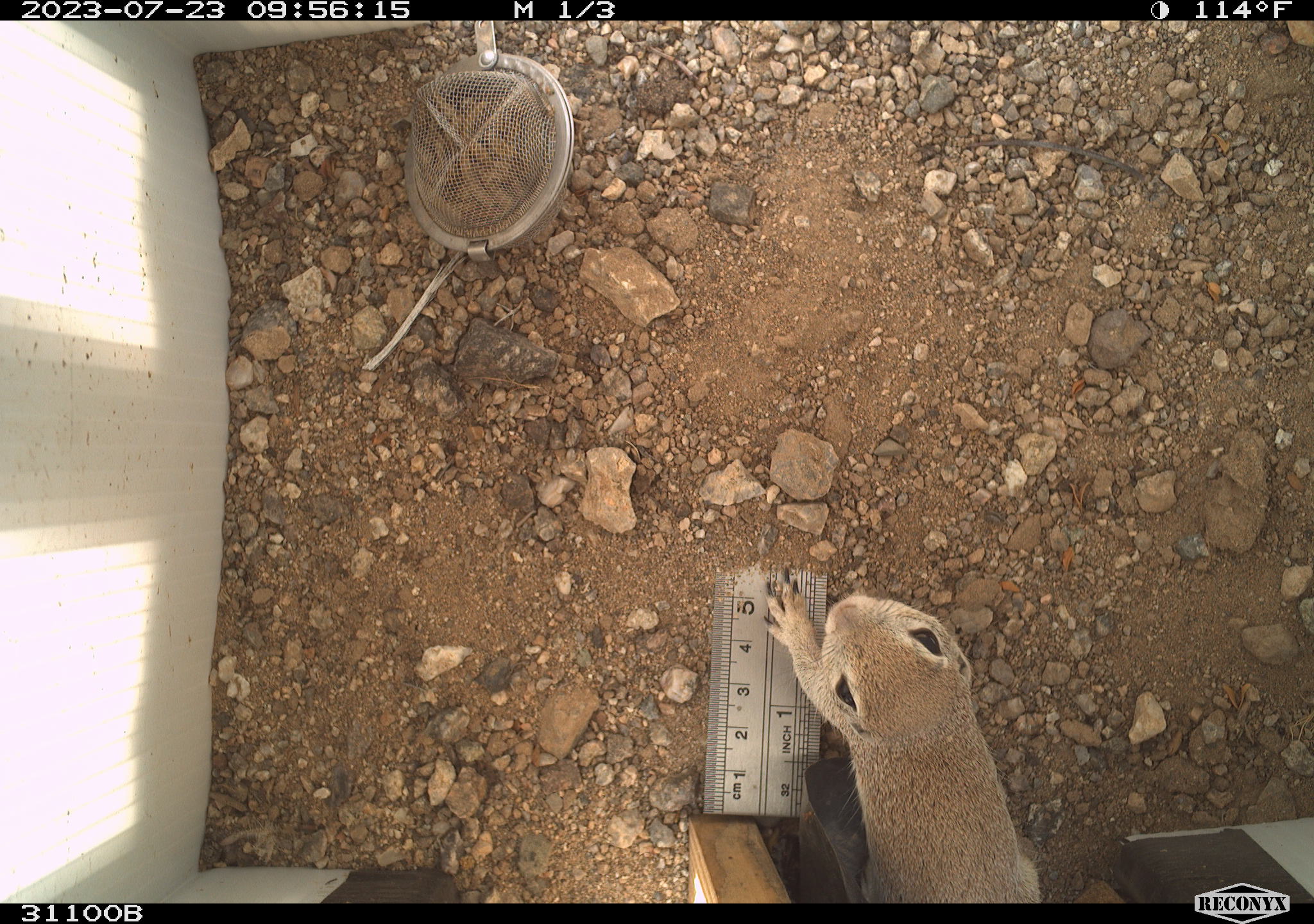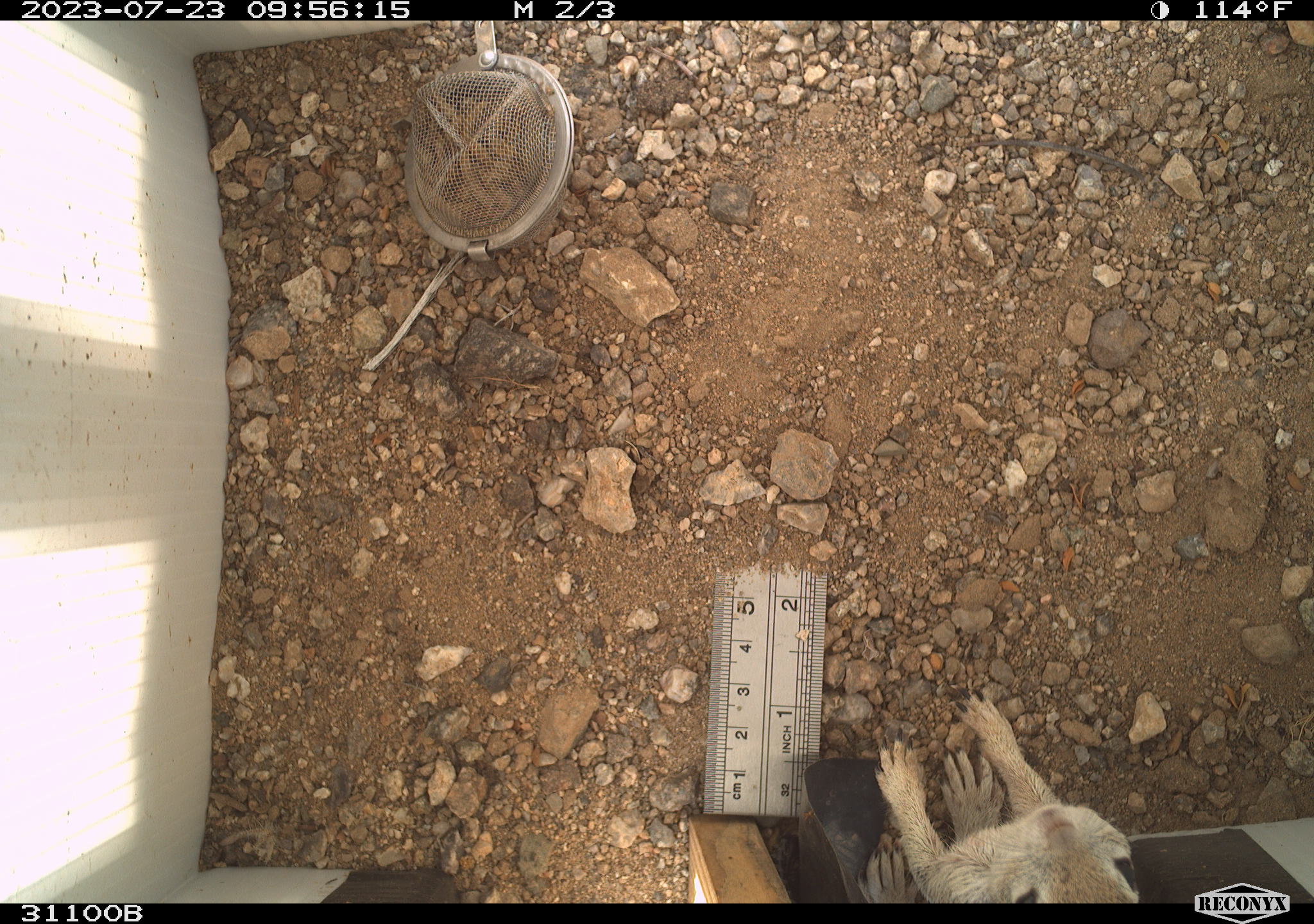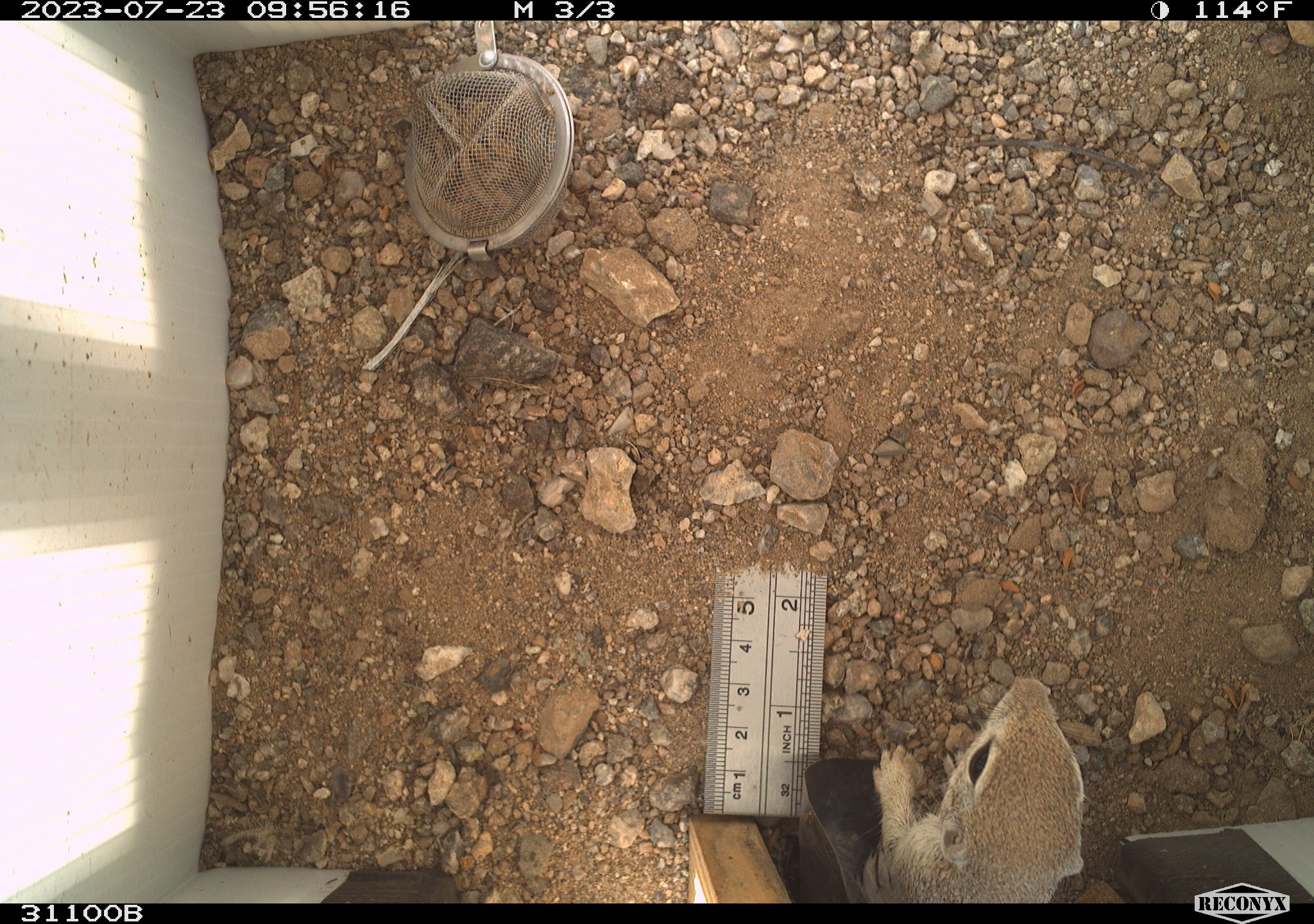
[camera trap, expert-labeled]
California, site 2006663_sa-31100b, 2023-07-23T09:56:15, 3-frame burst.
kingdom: Animalia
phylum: Chordata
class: Mammalia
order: Rodentia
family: Sciuridae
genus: Xerospermophilus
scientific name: Xerospermophilus tereticaudus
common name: round-tailed ground squirrel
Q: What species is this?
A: Round-tailed ground squirrel (Xerospermophilus tereticaudus).